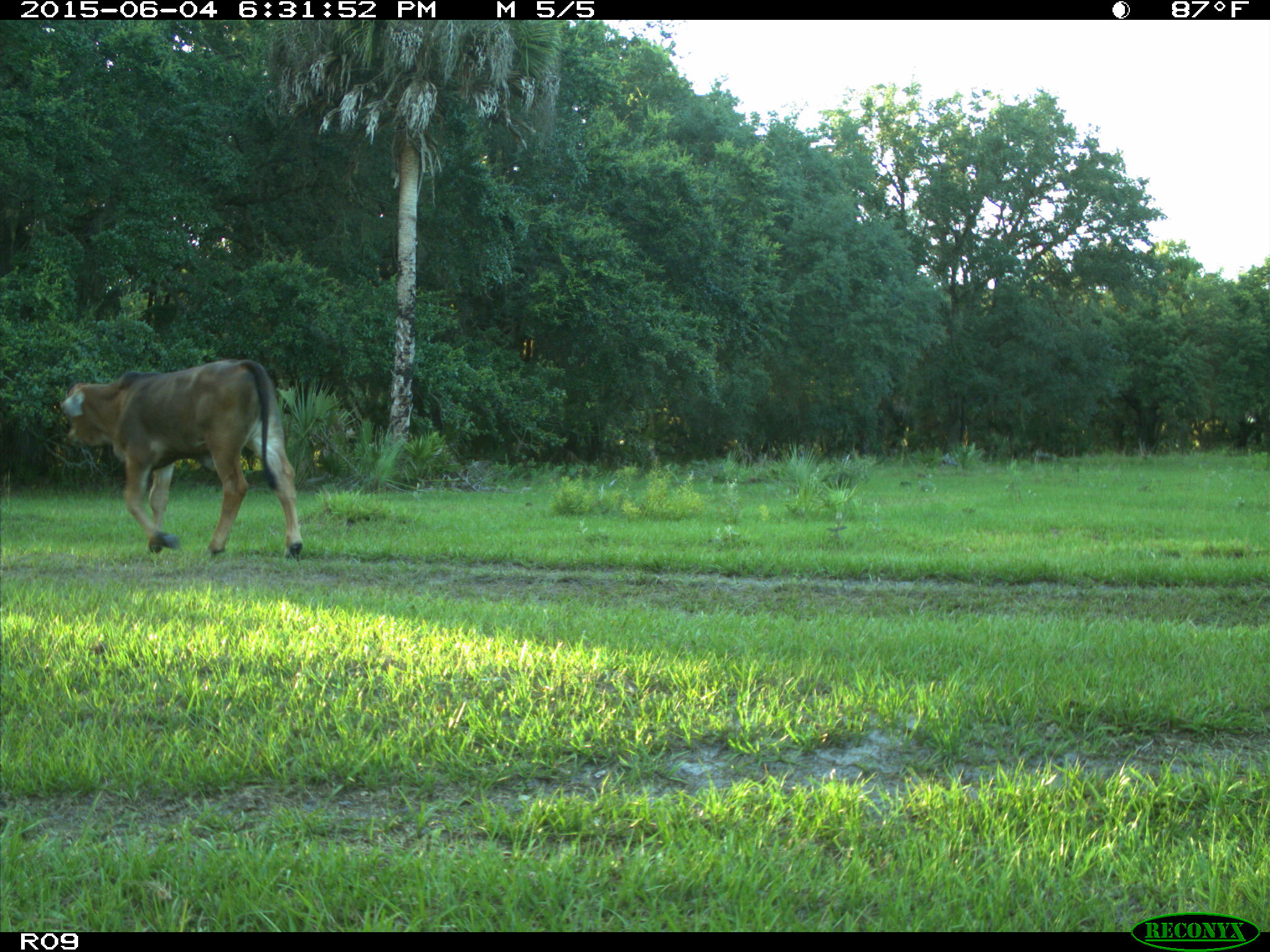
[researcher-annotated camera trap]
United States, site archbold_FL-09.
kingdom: Animalia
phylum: Chordata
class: Mammalia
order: Artiodactyla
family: Bovidae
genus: Bos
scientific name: Bos taurus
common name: domestic cow